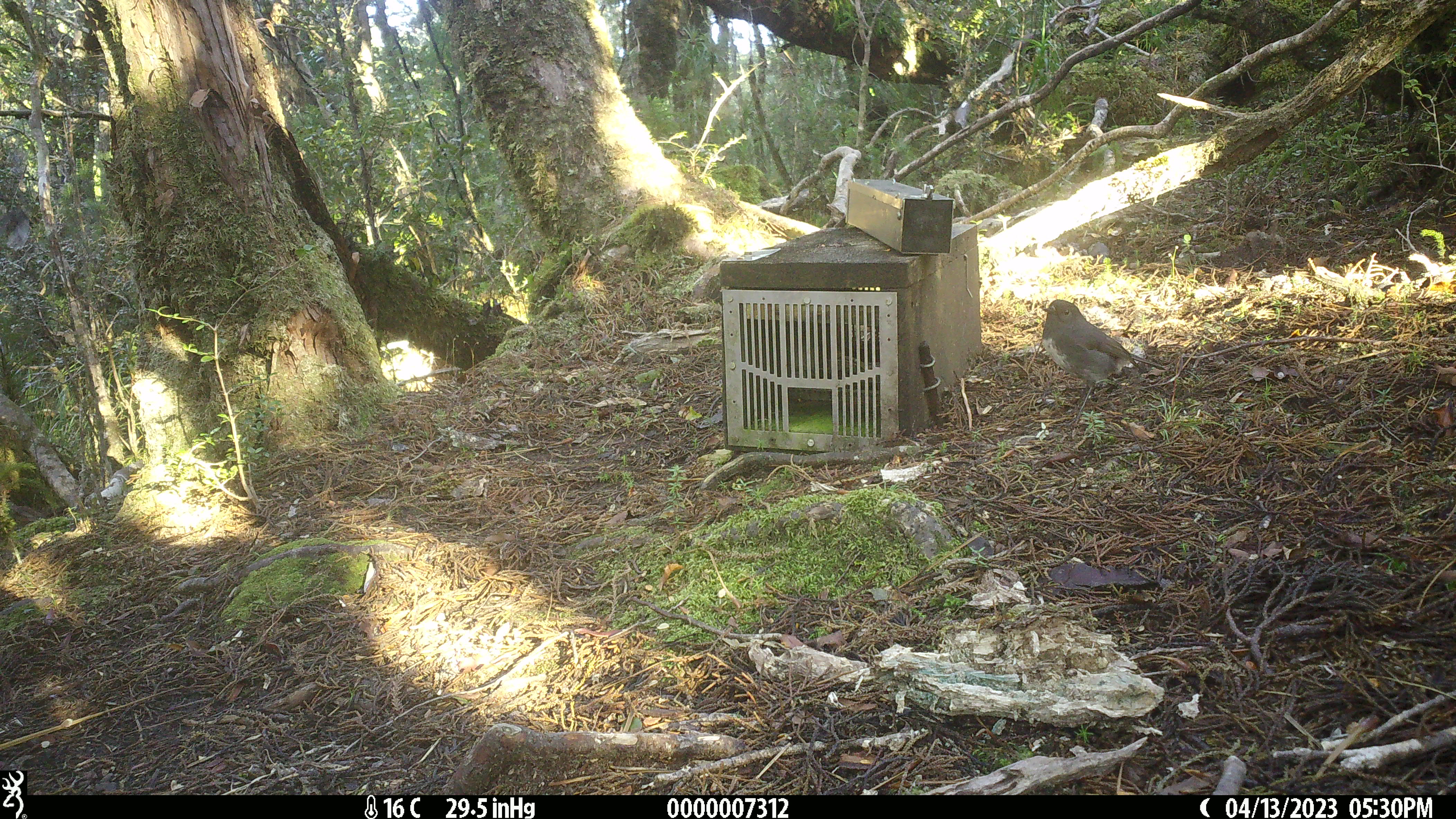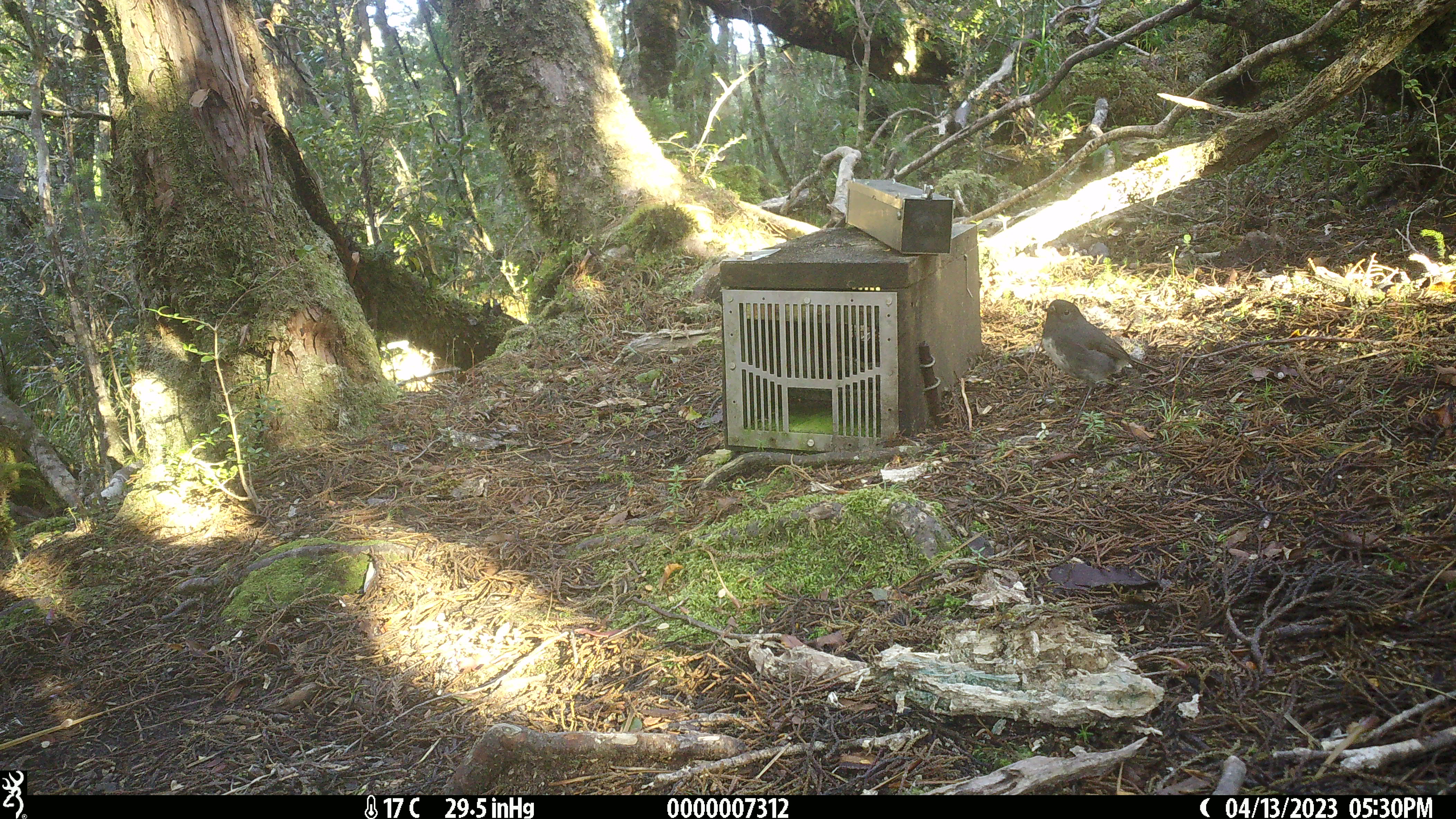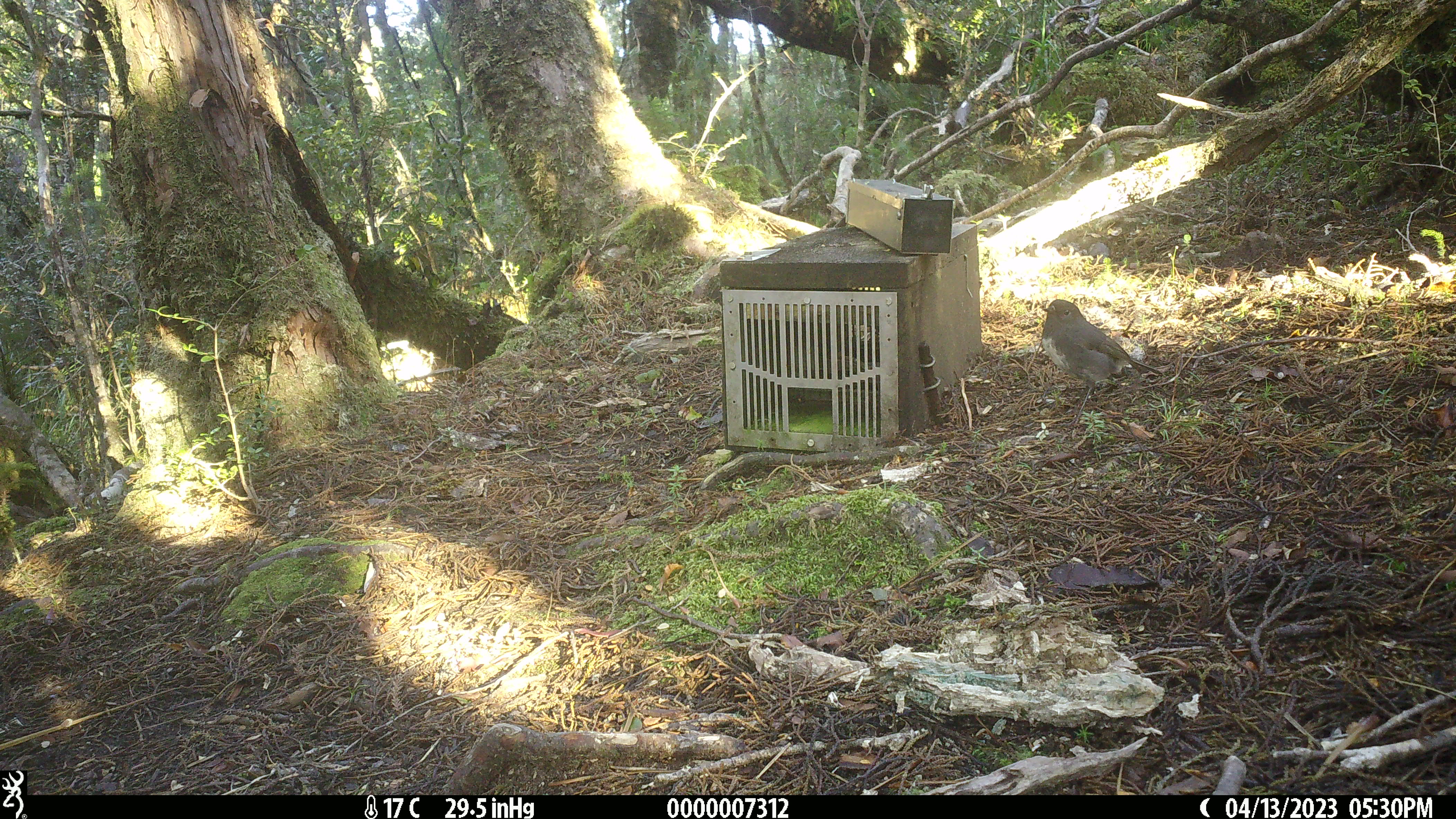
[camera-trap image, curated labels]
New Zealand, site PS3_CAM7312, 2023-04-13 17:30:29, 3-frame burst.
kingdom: Animalia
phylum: Chordata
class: Aves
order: Passeriformes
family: Petroicidae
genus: Petroica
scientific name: Petroica australis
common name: new zealand robin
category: robin